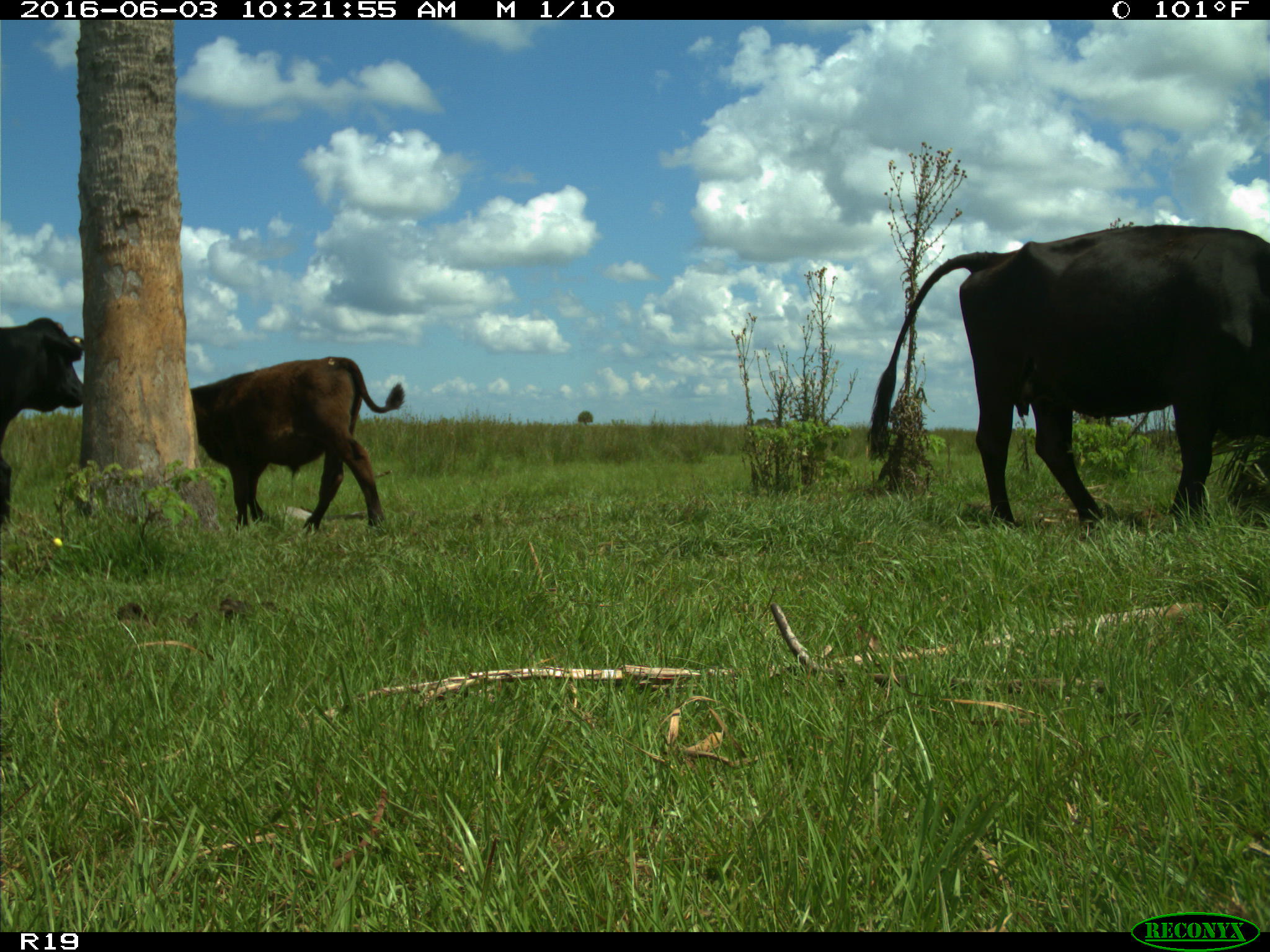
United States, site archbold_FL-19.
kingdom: Animalia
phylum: Chordata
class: Mammalia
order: Artiodactyla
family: Bovidae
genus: Bos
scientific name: Bos taurus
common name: domestic cow